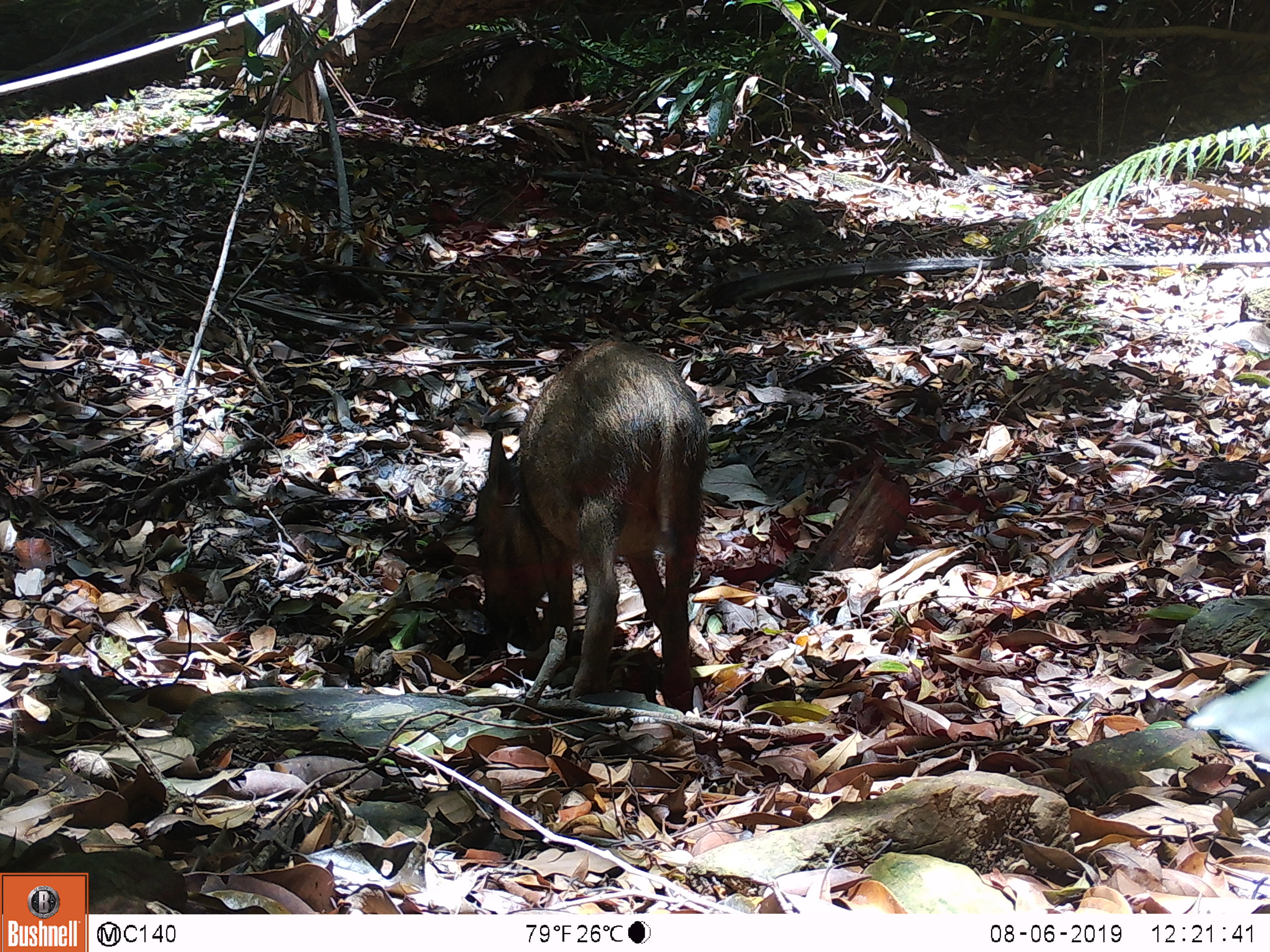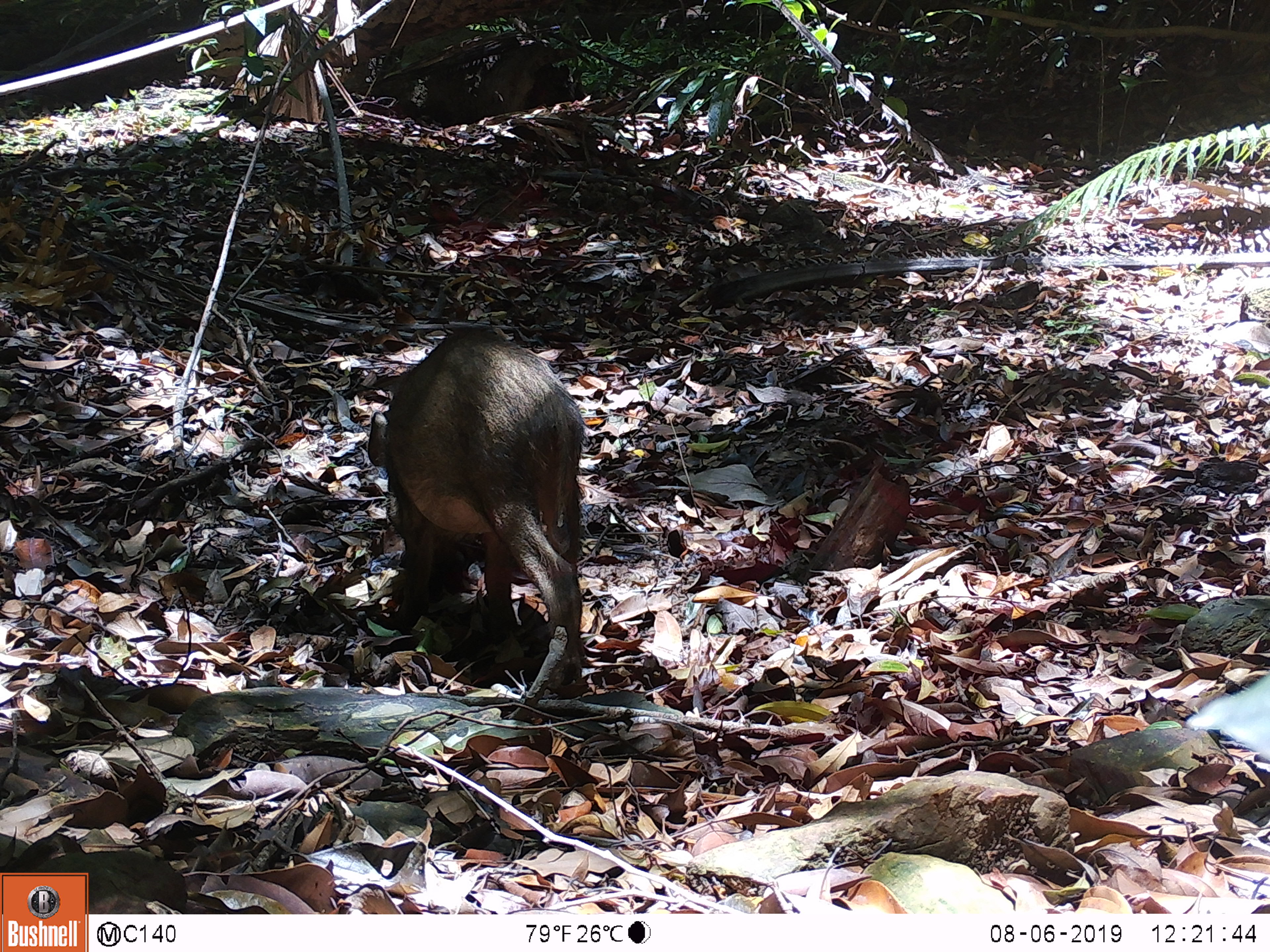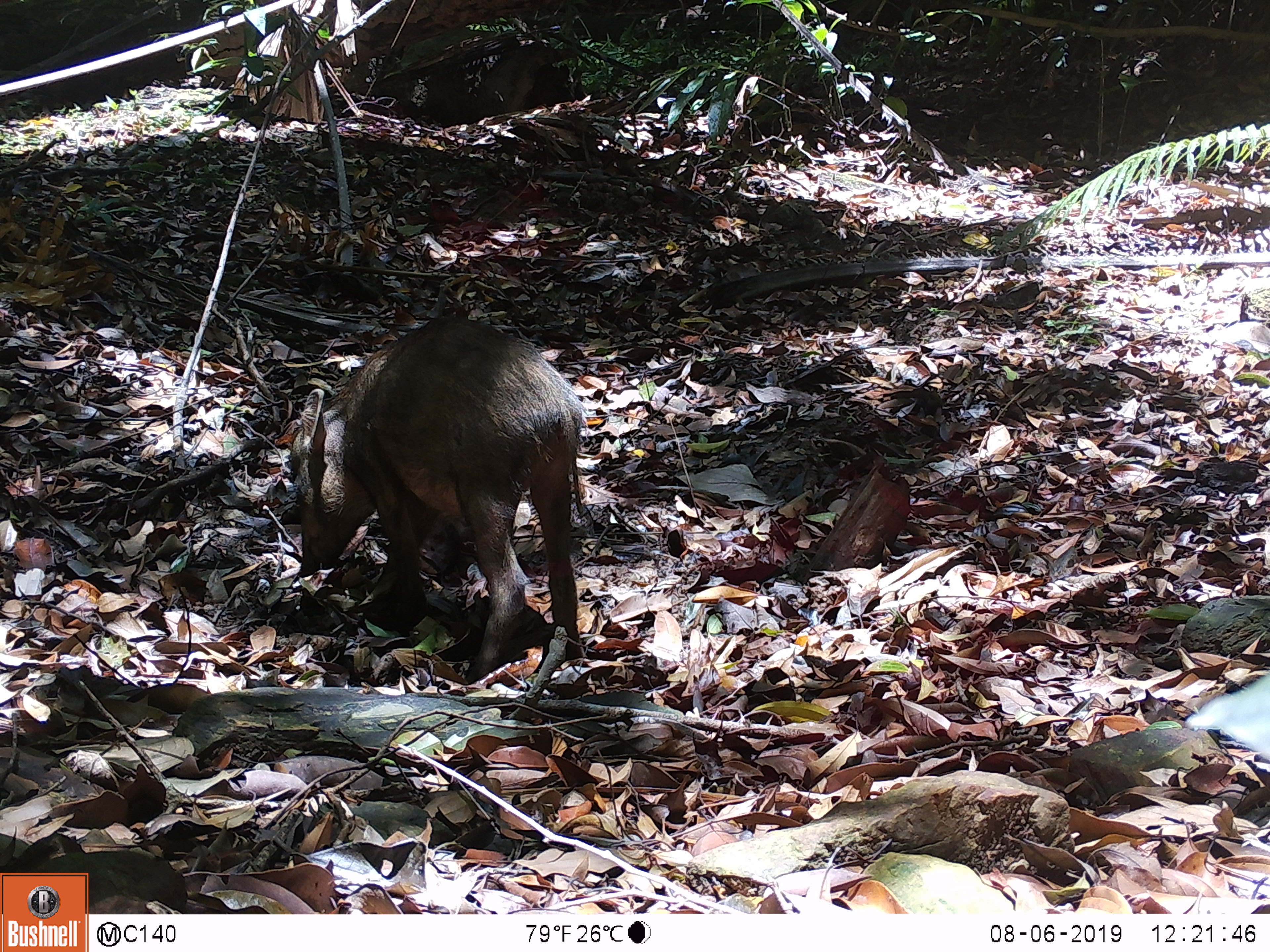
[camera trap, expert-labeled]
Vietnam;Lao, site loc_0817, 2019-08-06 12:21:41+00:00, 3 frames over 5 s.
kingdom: Animalia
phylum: Chordata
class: Mammalia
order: Artiodactyla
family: Suidae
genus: Sus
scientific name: Sus scrofa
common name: eurasian wild pig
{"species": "eurasian wild pig (Sus scrofa)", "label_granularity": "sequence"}